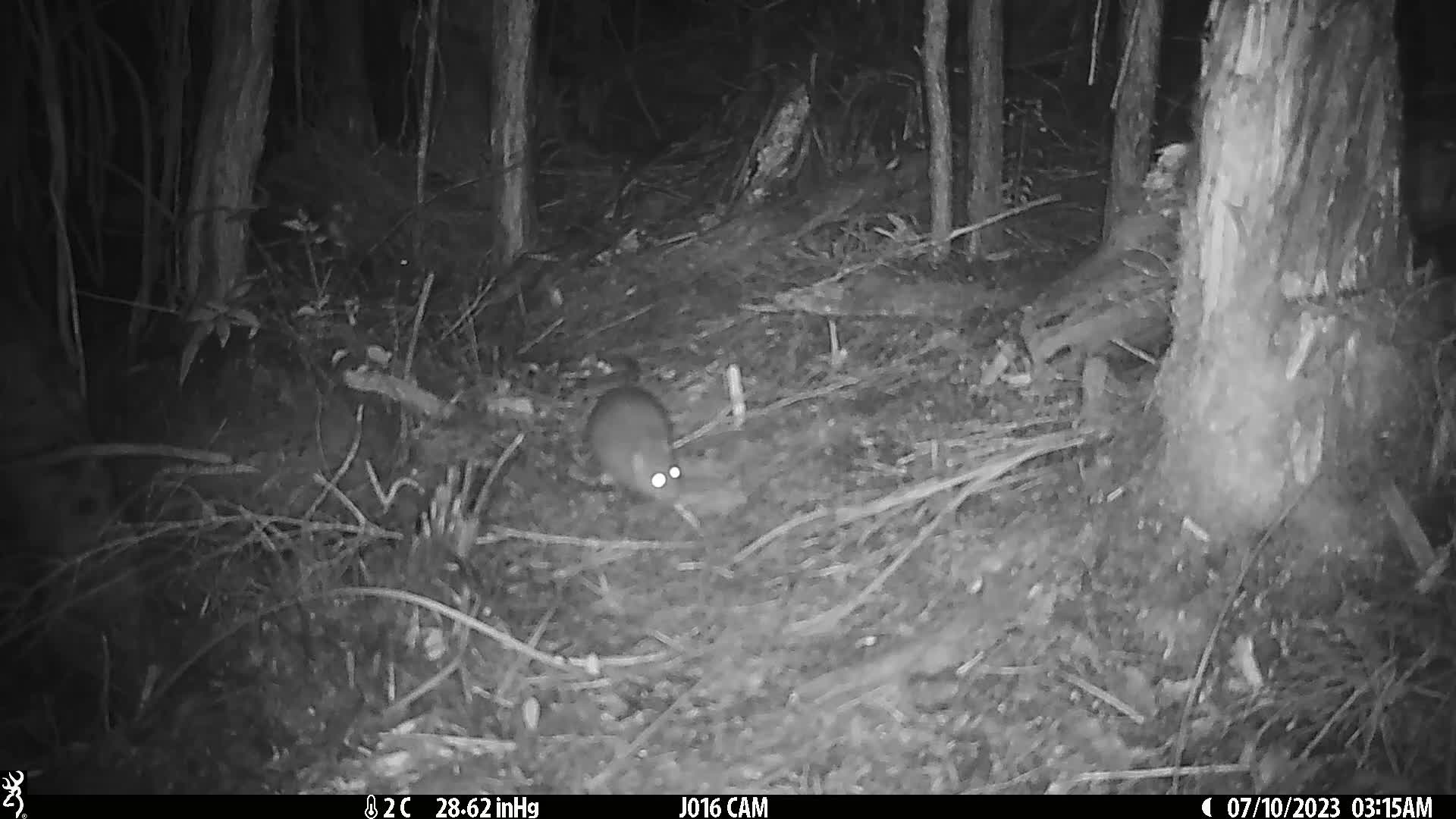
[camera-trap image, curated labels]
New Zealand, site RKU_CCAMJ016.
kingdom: Animalia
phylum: Chordata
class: Mammalia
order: Rodentia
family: Muridae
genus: Rattus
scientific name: Rattus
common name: rat